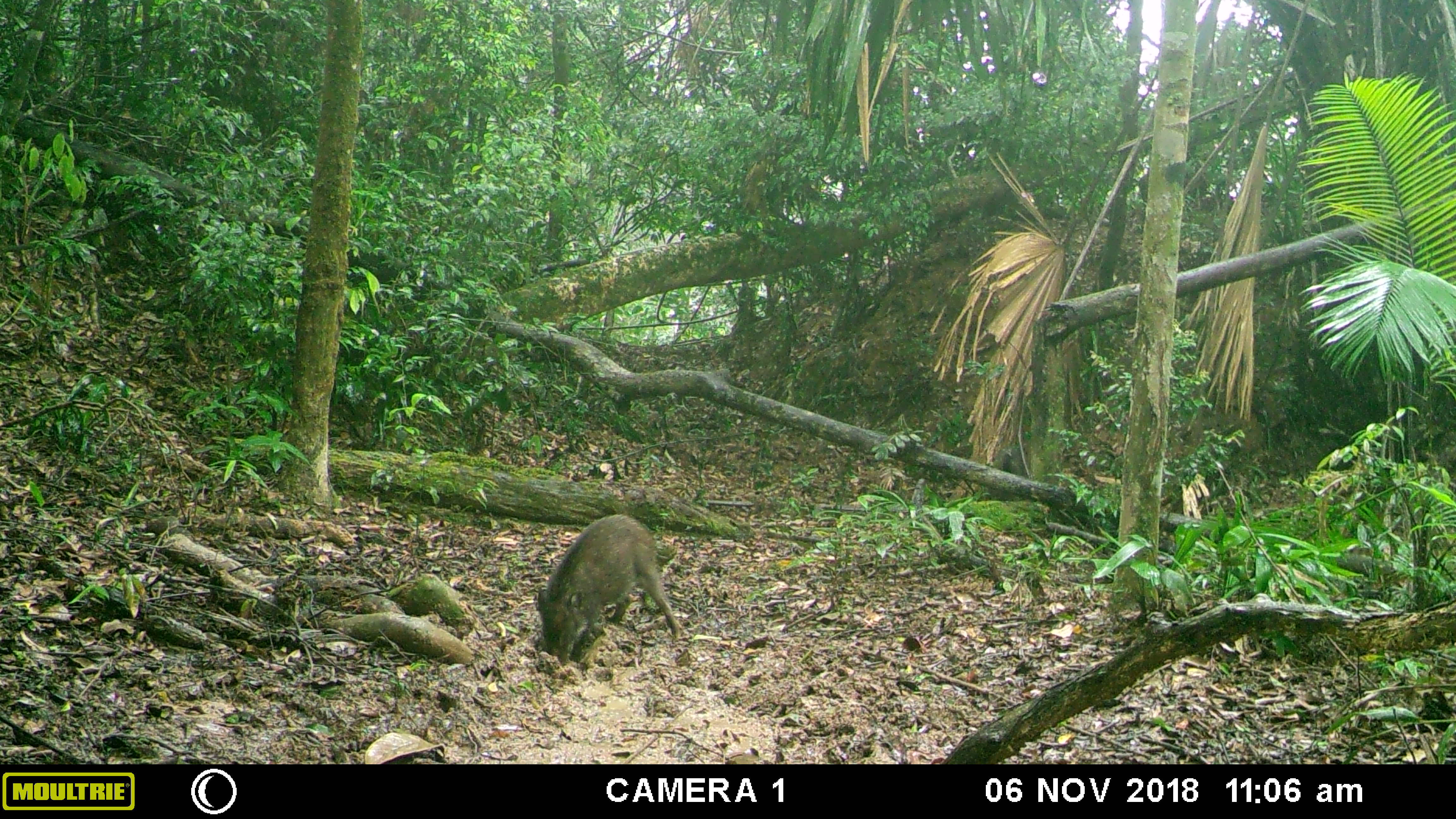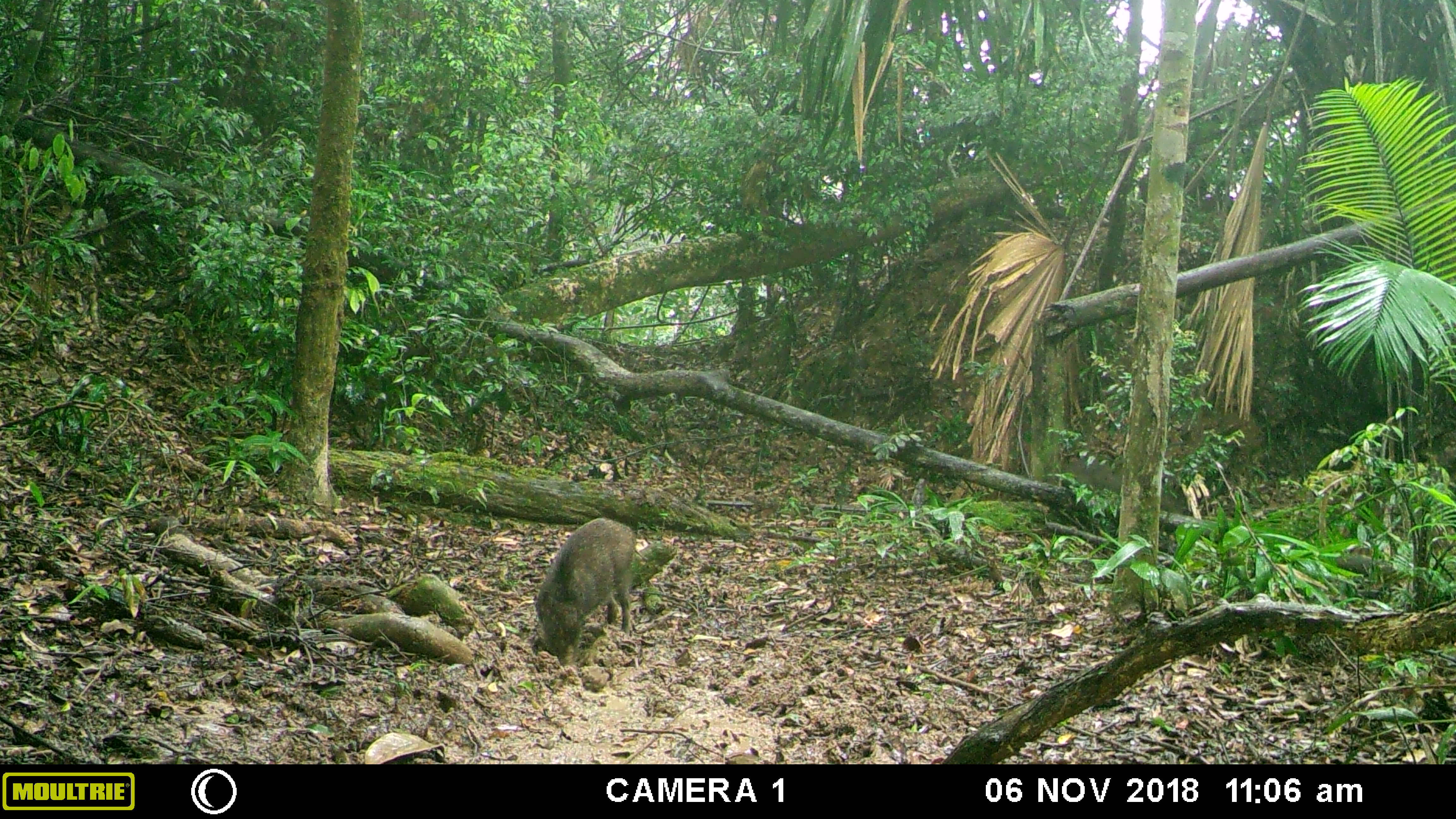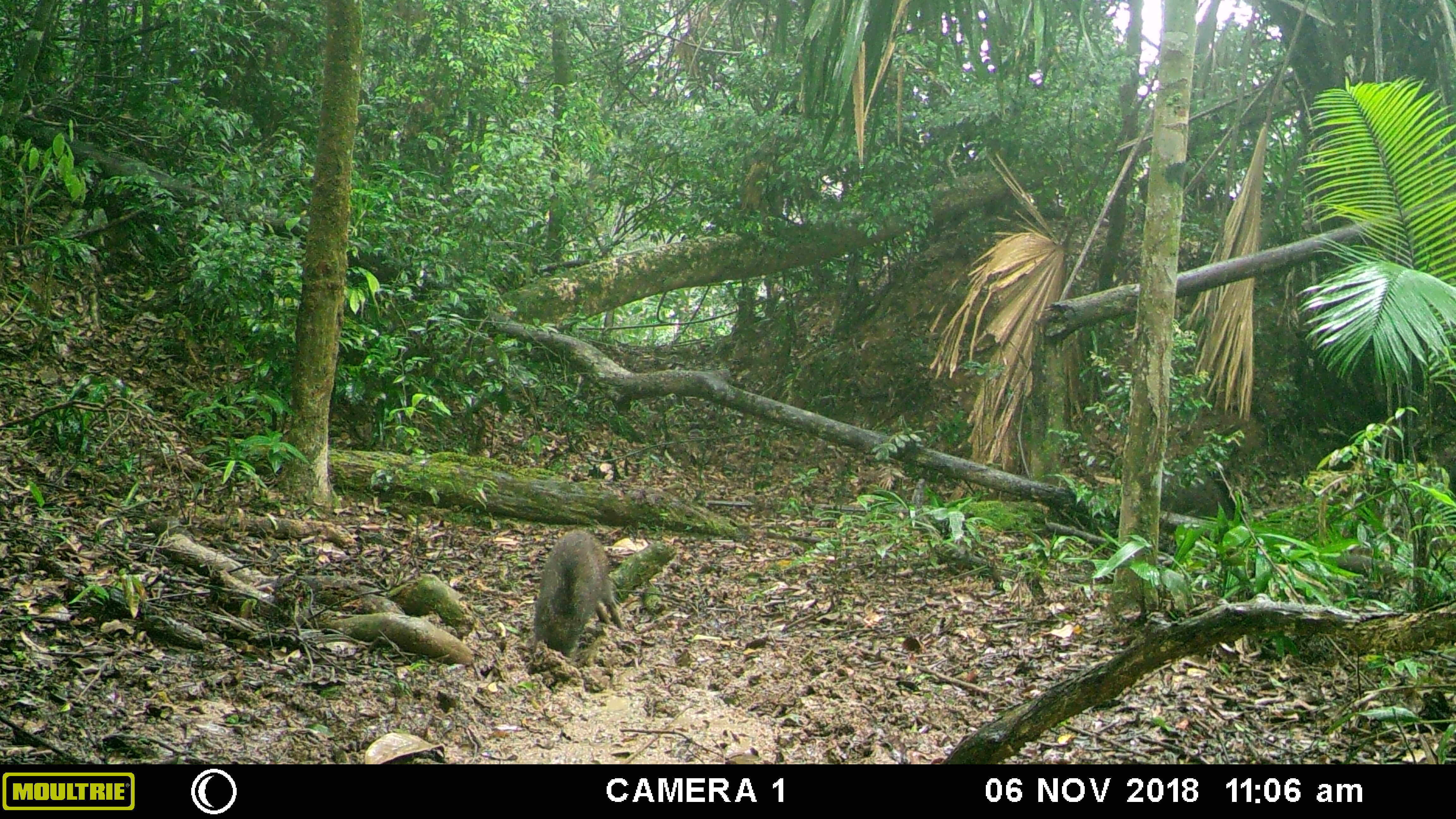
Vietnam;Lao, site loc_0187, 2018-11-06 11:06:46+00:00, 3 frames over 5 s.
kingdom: Animalia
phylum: Chordata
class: Mammalia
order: Artiodactyla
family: Suidae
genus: Sus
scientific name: Sus scrofa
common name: eurasian wild pig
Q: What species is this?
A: Eurasian wild pig (Sus scrofa).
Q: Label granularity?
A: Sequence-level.